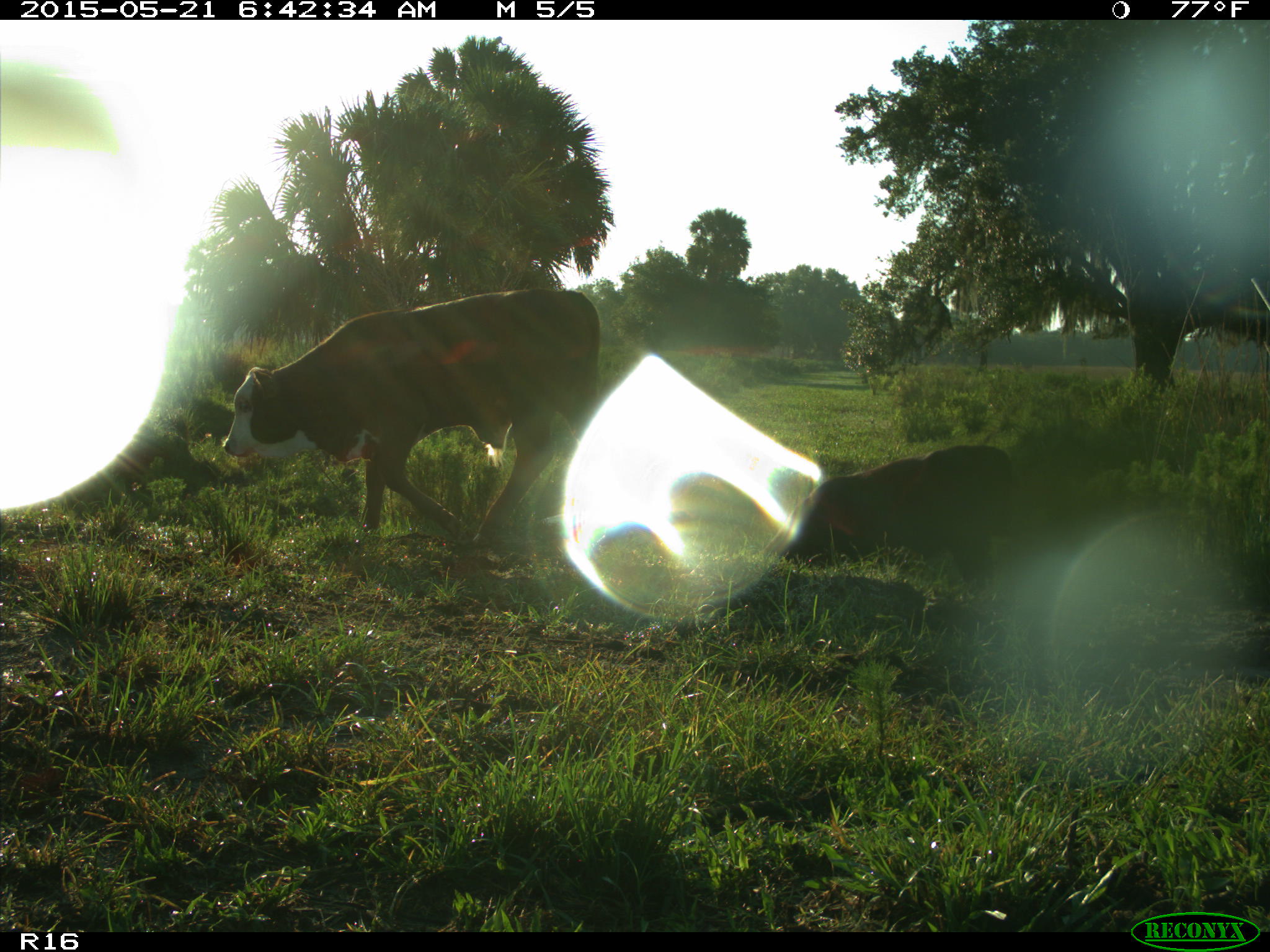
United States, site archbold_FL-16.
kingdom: Animalia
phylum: Chordata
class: Mammalia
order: Artiodactyla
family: Bovidae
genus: Bos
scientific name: Bos taurus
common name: domestic cow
Bos taurus (domestic cow).